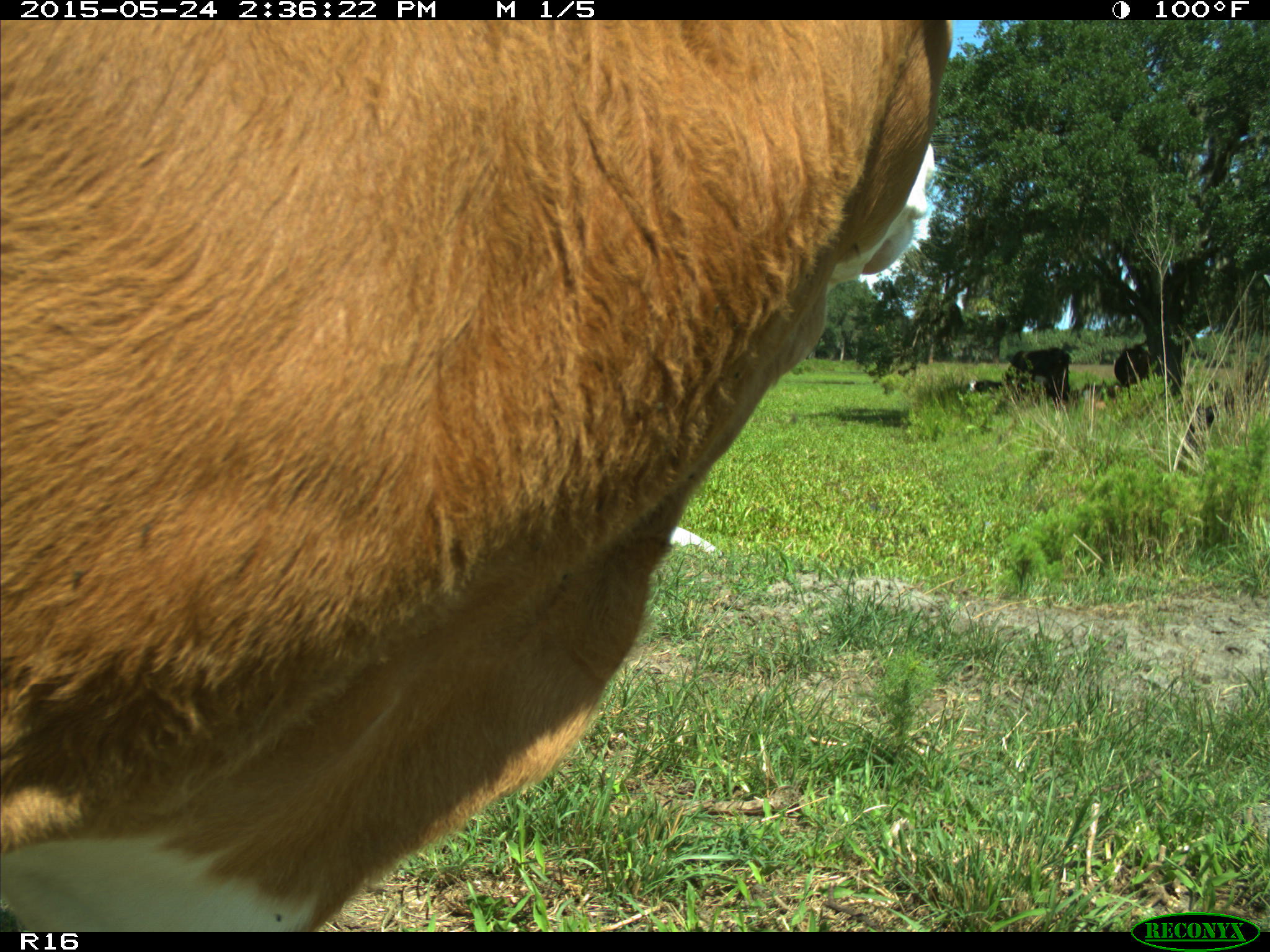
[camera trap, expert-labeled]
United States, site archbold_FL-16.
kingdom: Animalia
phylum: Chordata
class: Mammalia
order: Artiodactyla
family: Bovidae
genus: Bos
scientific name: Bos taurus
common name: domestic cow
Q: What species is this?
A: Bos taurus (domestic cow).